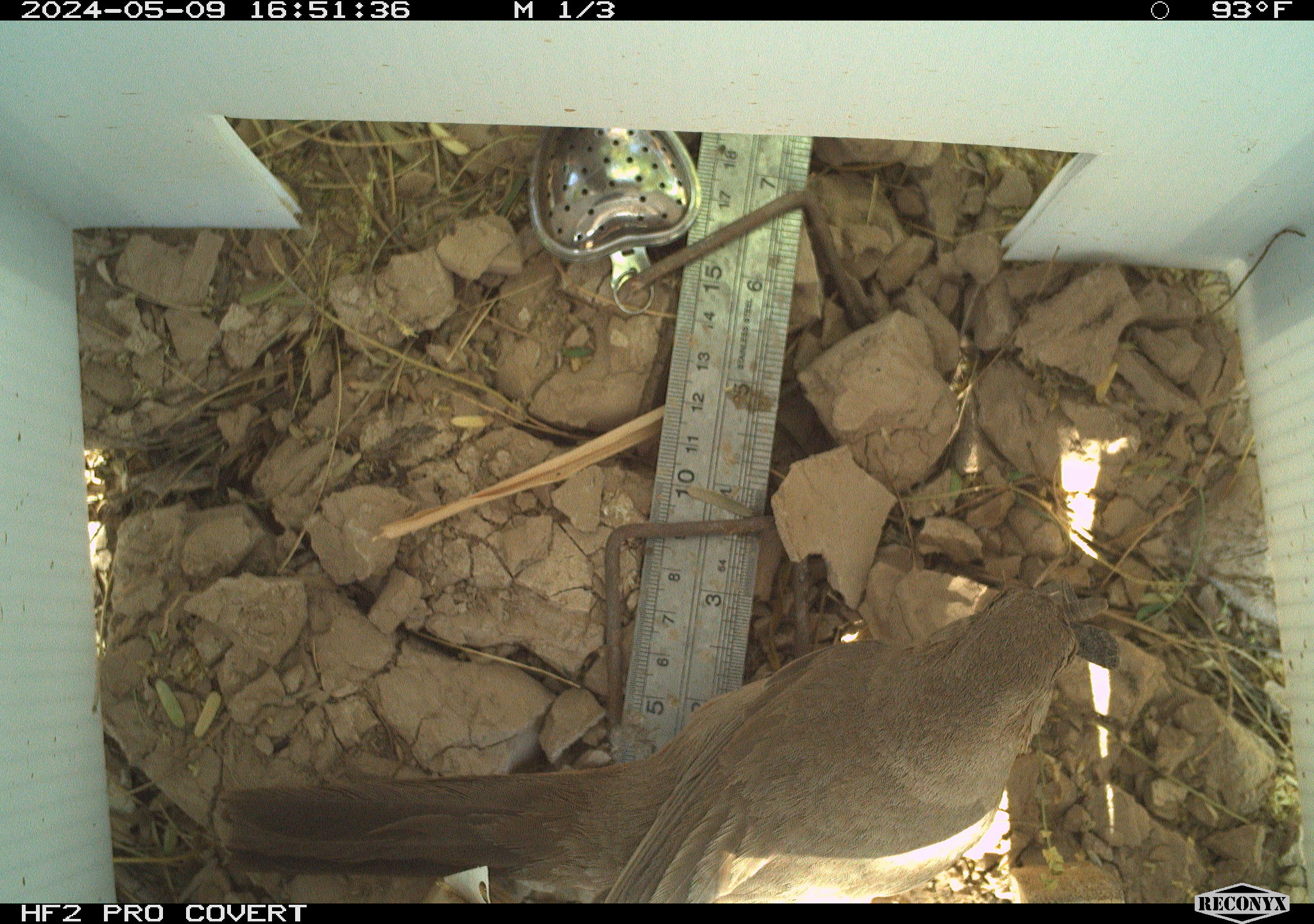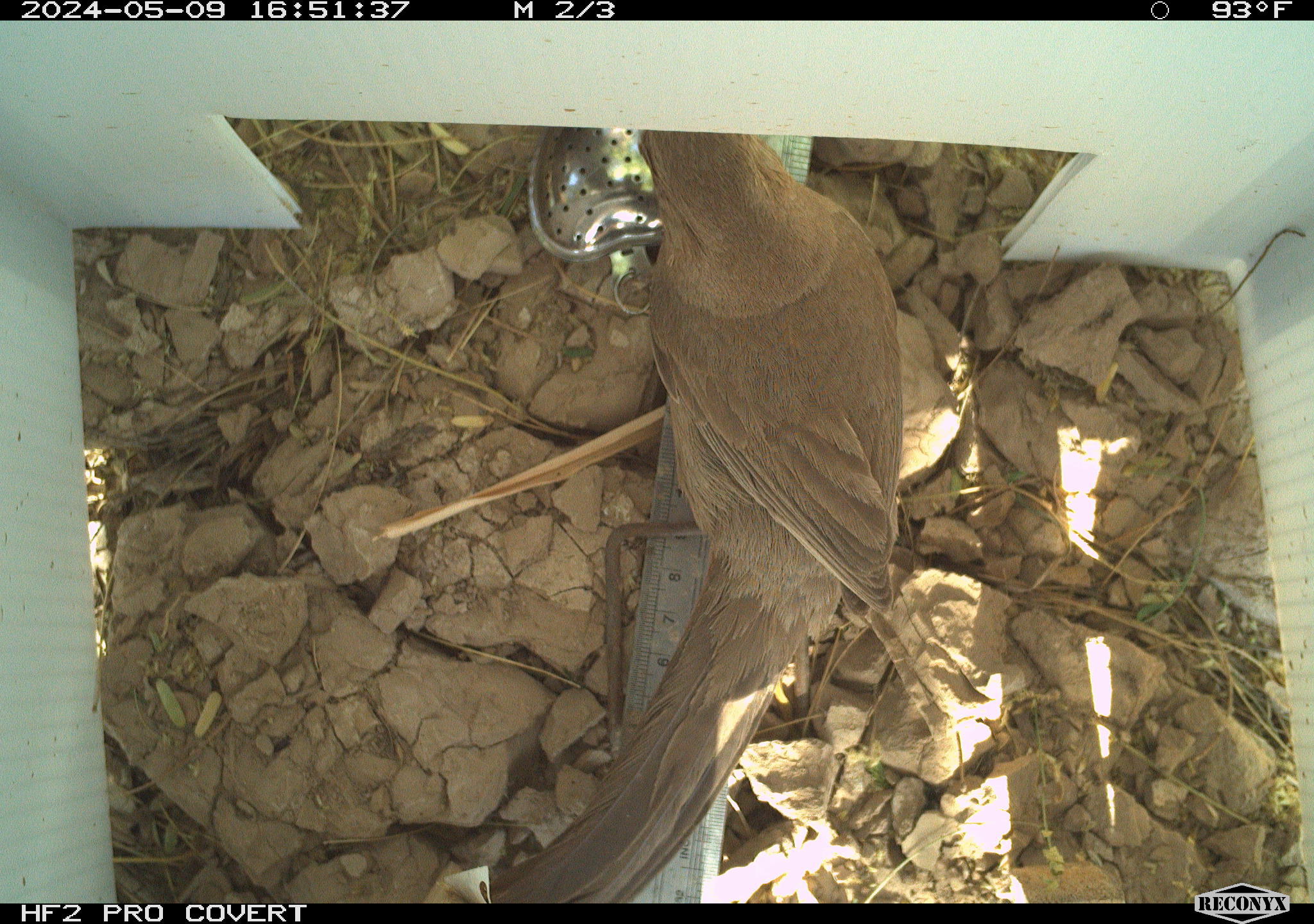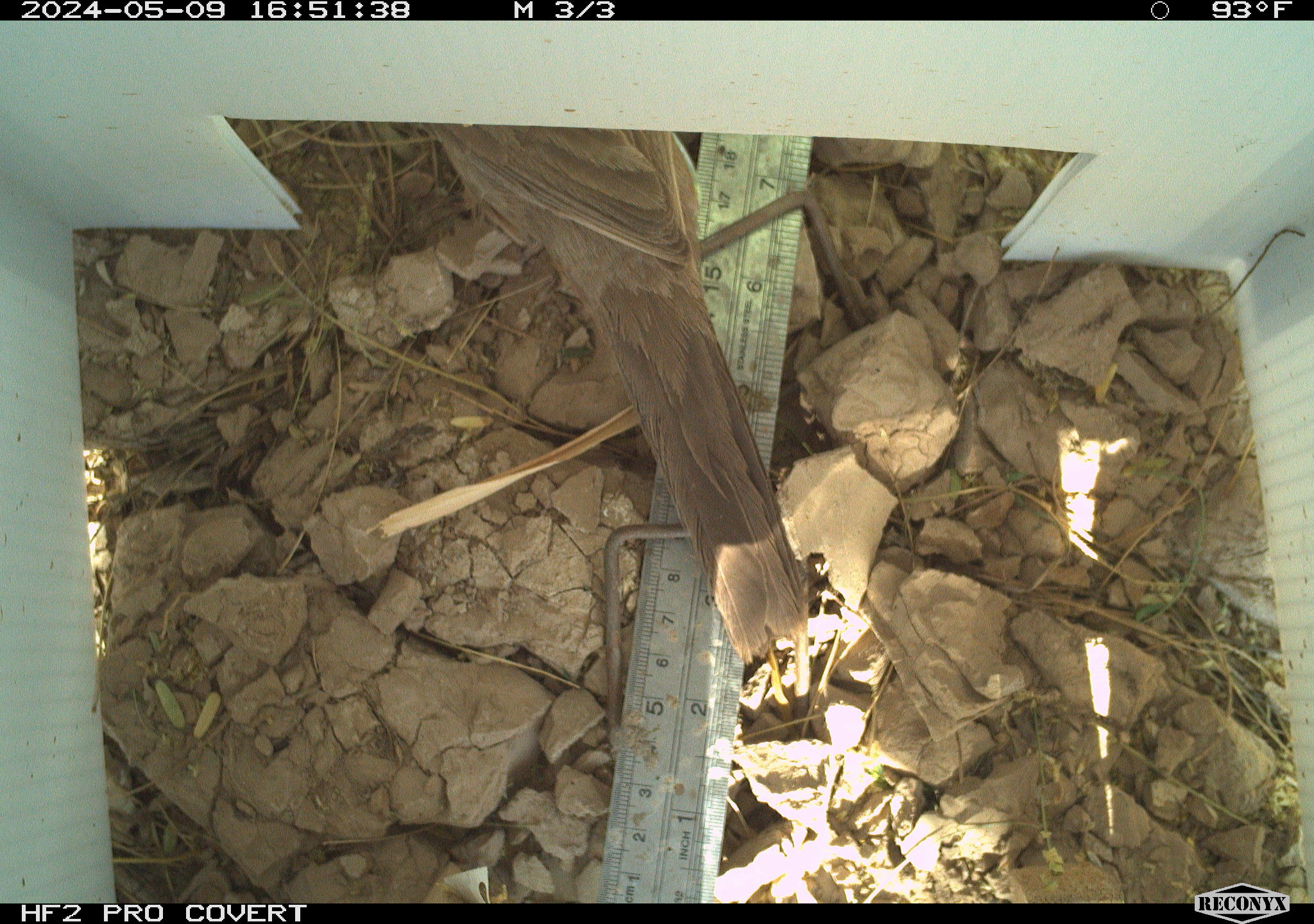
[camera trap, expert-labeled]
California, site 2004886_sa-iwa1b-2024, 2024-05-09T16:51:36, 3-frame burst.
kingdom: Animalia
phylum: Chordata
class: Aves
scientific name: Aves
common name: bird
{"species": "bird (Aves)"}